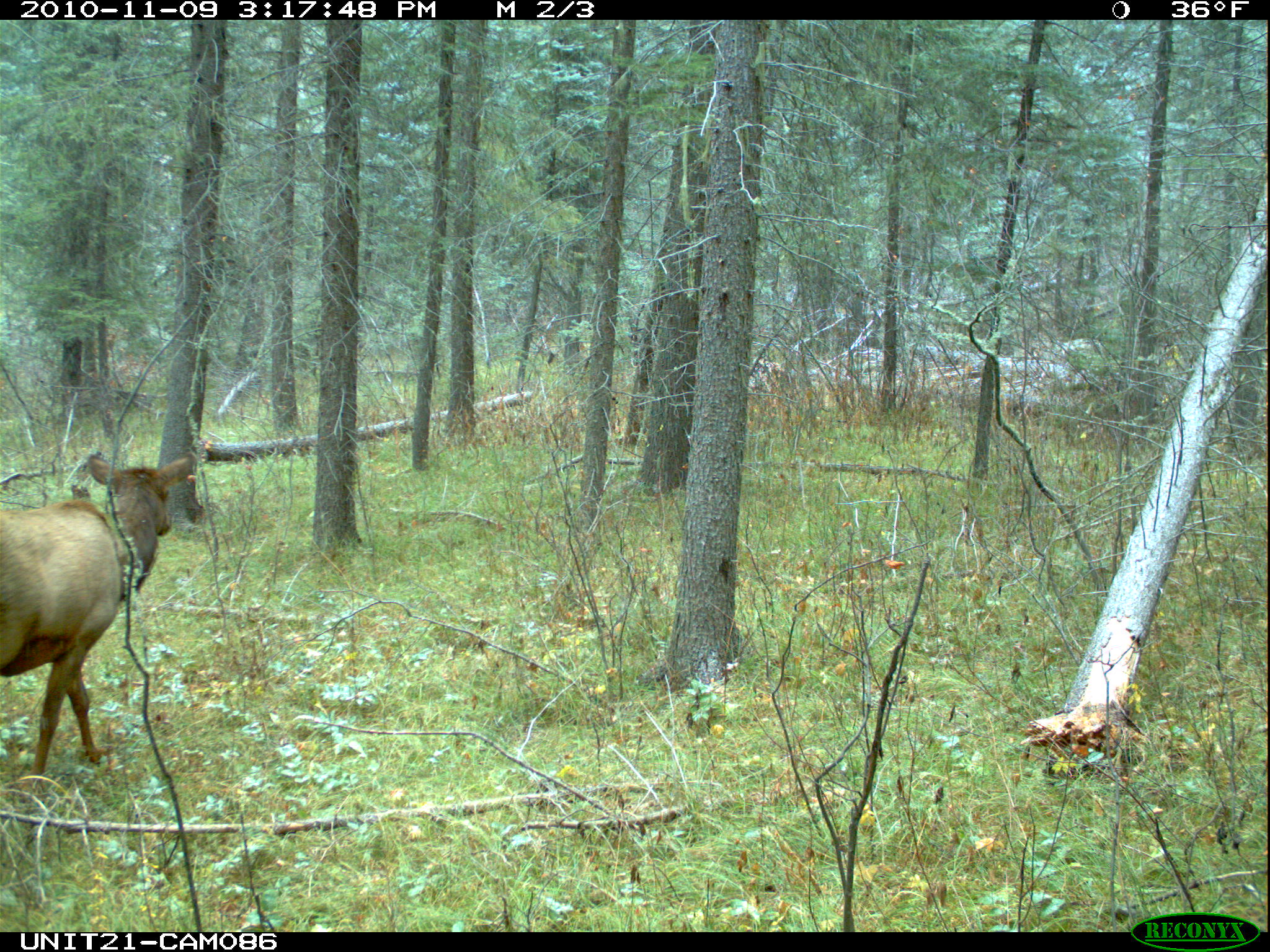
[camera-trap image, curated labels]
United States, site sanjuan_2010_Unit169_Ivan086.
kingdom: Animalia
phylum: Chordata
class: Mammalia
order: Artiodactyla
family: Cervidae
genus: Cervus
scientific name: Cervus elaphus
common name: red deer